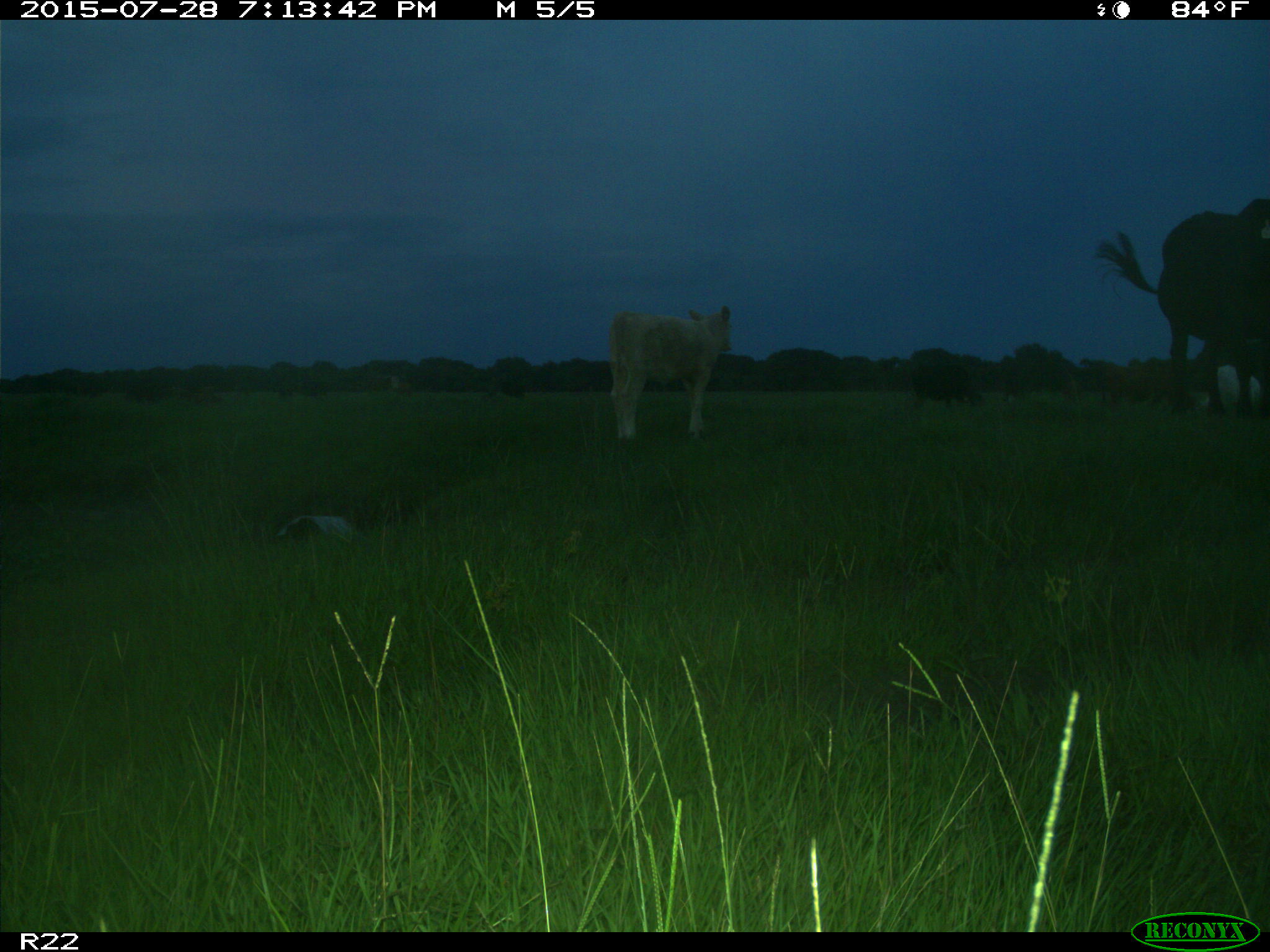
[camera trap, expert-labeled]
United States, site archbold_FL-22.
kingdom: Animalia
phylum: Chordata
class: Mammalia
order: Artiodactyla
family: Bovidae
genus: Bos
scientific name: Bos taurus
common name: domestic cow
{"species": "Bos taurus (domestic cow)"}